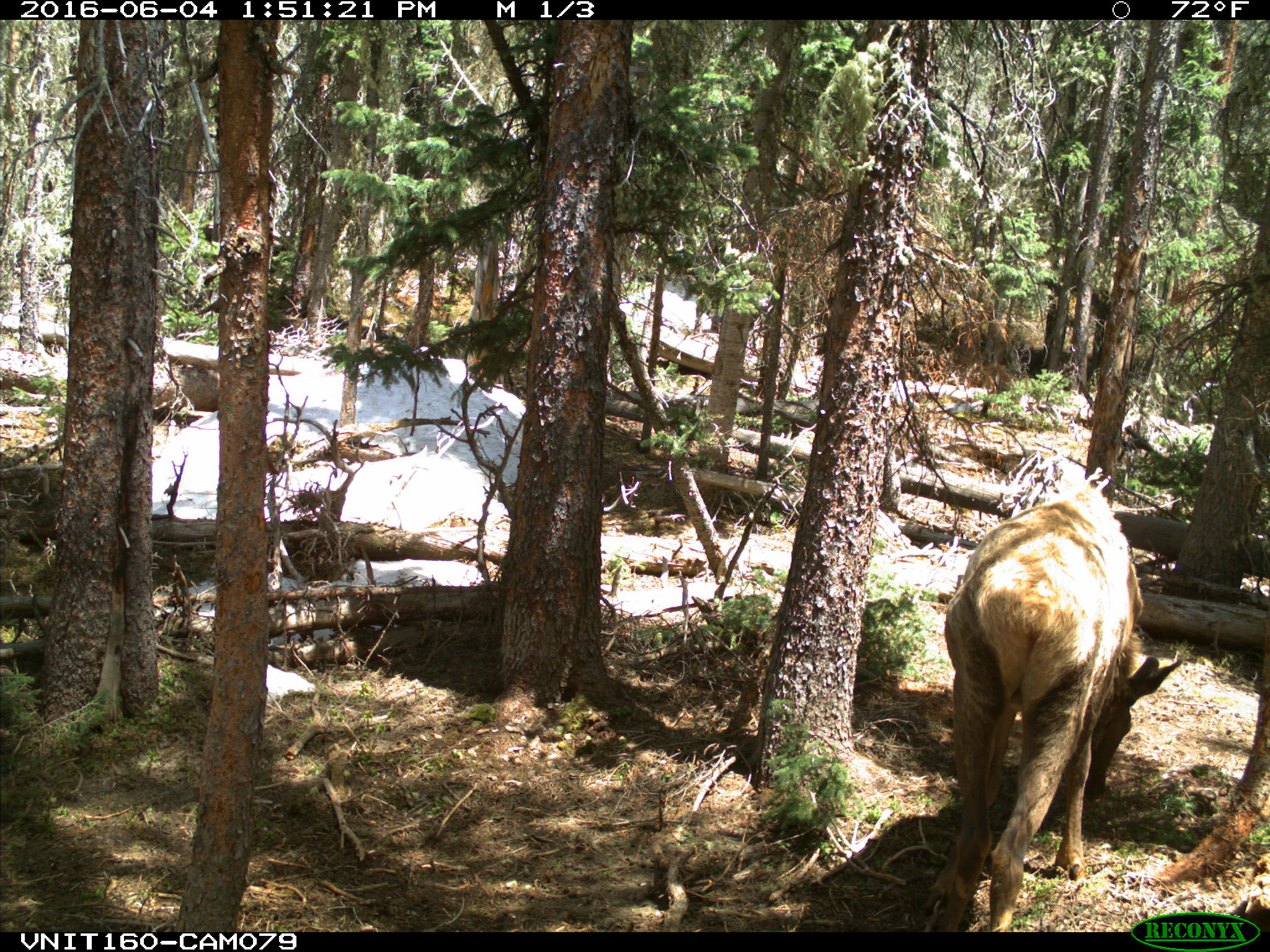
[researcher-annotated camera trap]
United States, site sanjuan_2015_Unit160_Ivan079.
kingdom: Animalia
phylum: Chordata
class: Mammalia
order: Artiodactyla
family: Cervidae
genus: Cervus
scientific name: Cervus elaphus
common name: red deer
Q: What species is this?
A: Cervus elaphus (red deer).